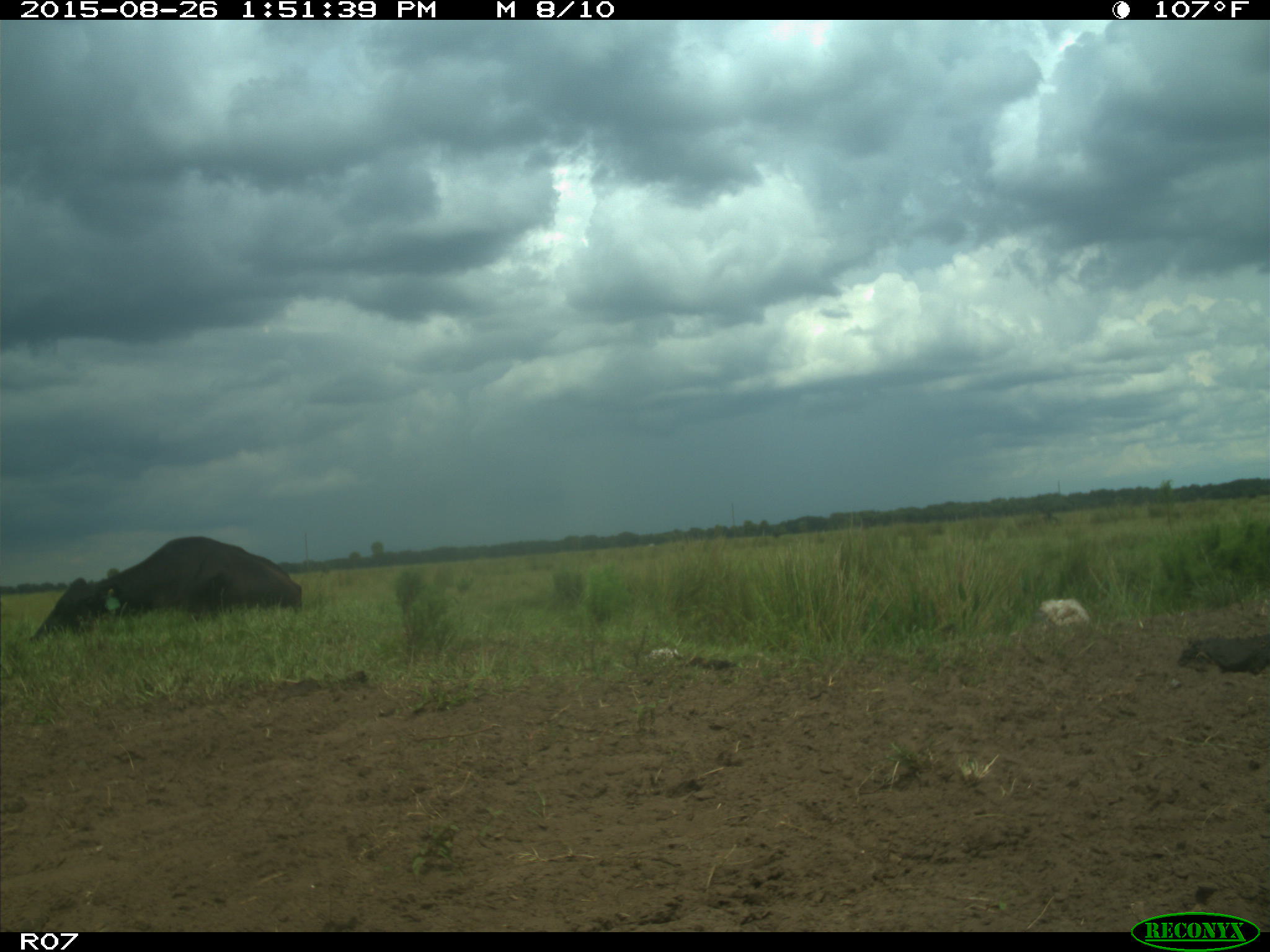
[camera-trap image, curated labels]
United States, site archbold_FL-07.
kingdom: Animalia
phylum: Chordata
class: Mammalia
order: Artiodactyla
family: Bovidae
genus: Bos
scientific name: Bos taurus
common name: domestic cow